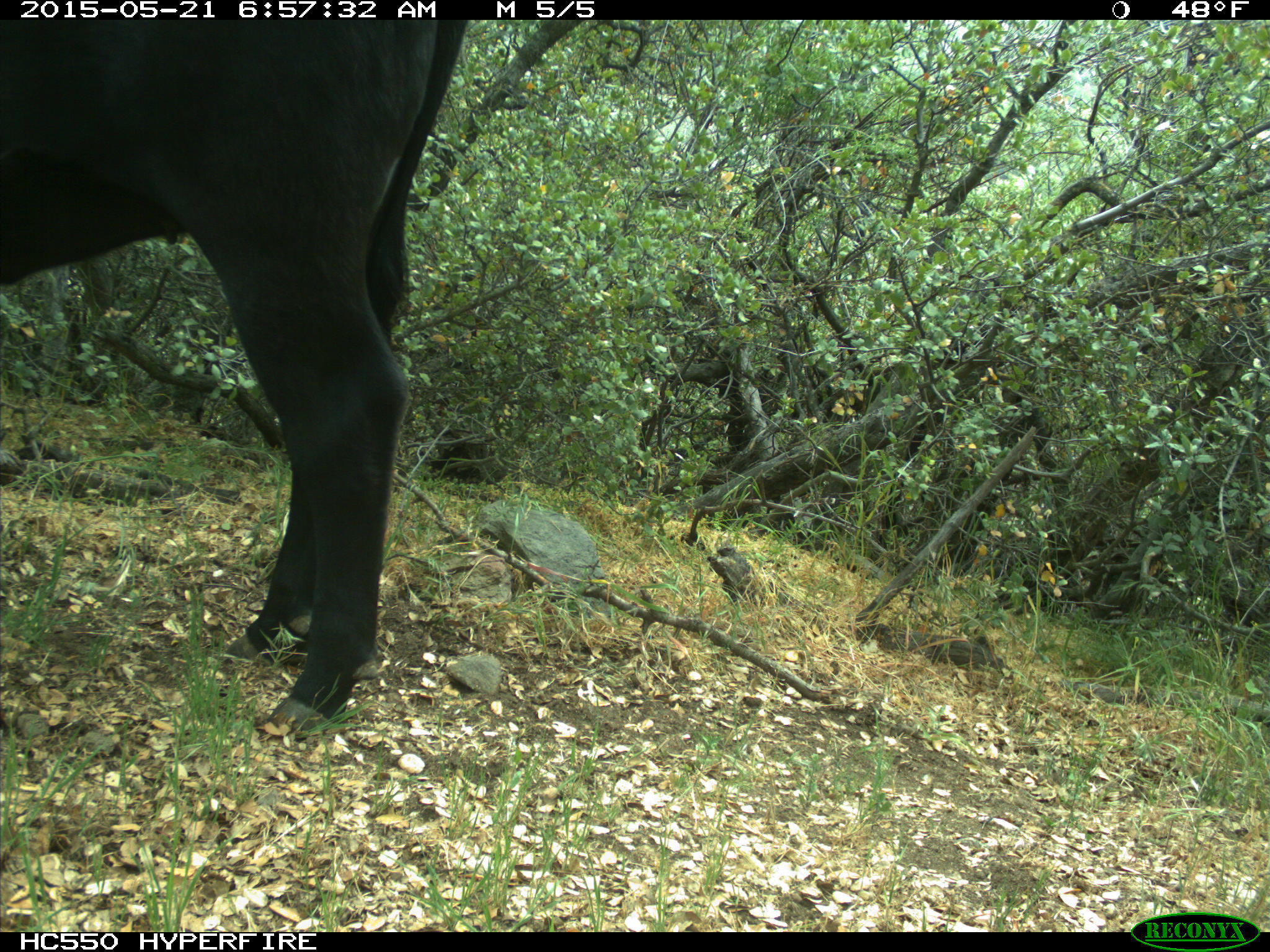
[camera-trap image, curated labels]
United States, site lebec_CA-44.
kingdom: Animalia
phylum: Chordata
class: Mammalia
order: Artiodactyla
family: Bovidae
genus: Bos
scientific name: Bos taurus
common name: domestic cow